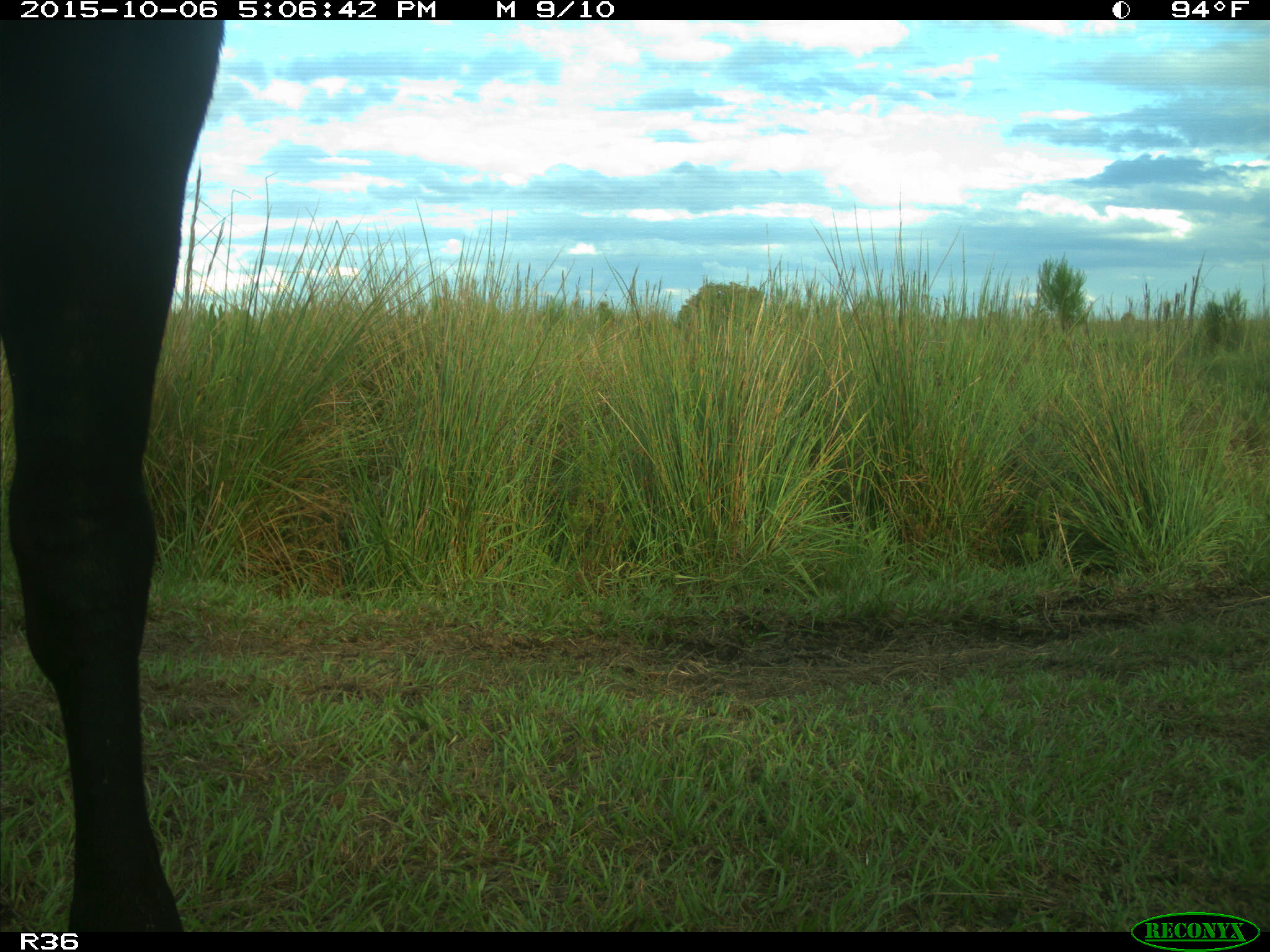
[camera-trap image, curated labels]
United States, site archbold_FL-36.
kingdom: Animalia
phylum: Chordata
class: Mammalia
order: Artiodactyla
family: Bovidae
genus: Bos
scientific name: Bos taurus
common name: domestic cow